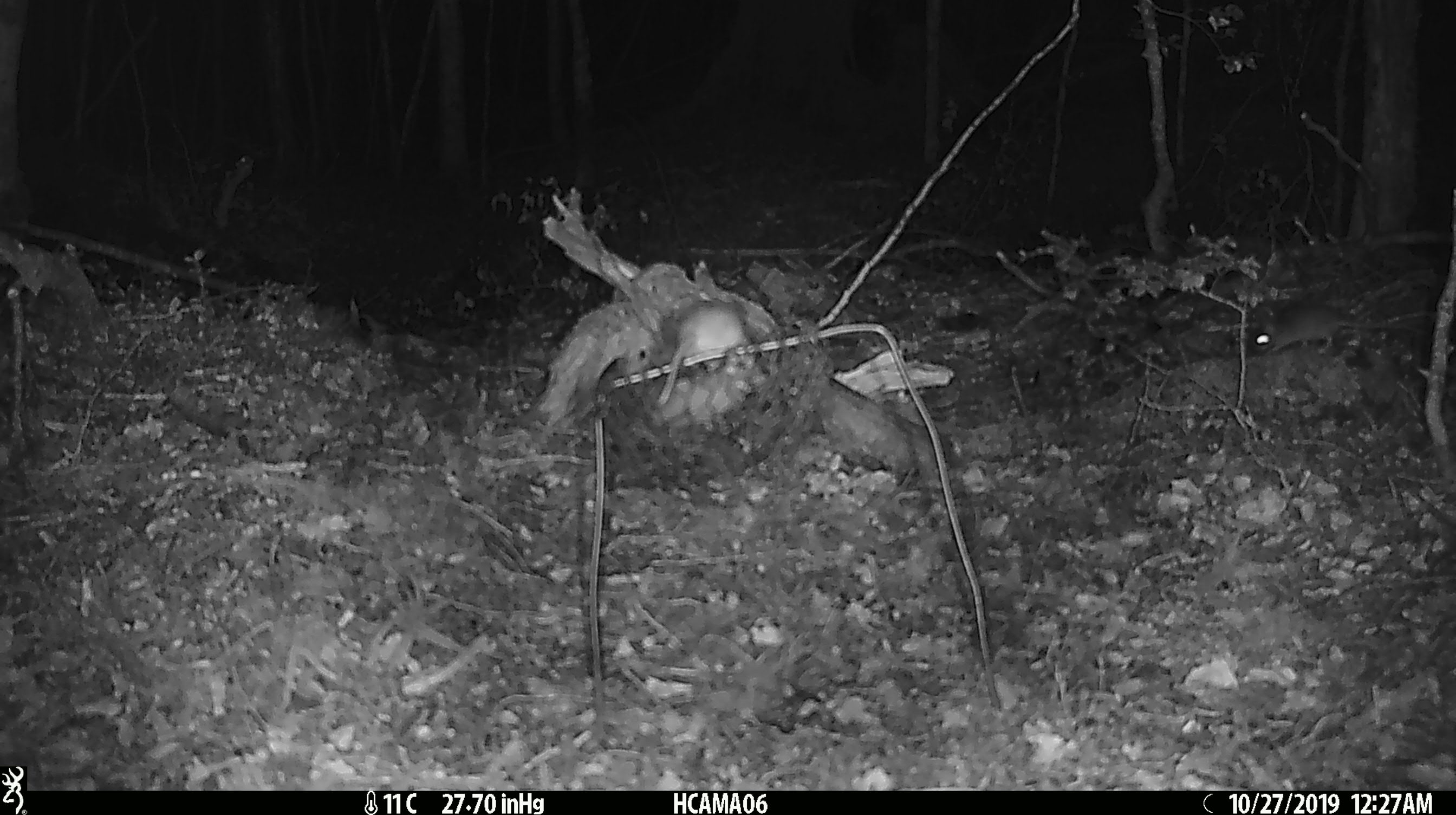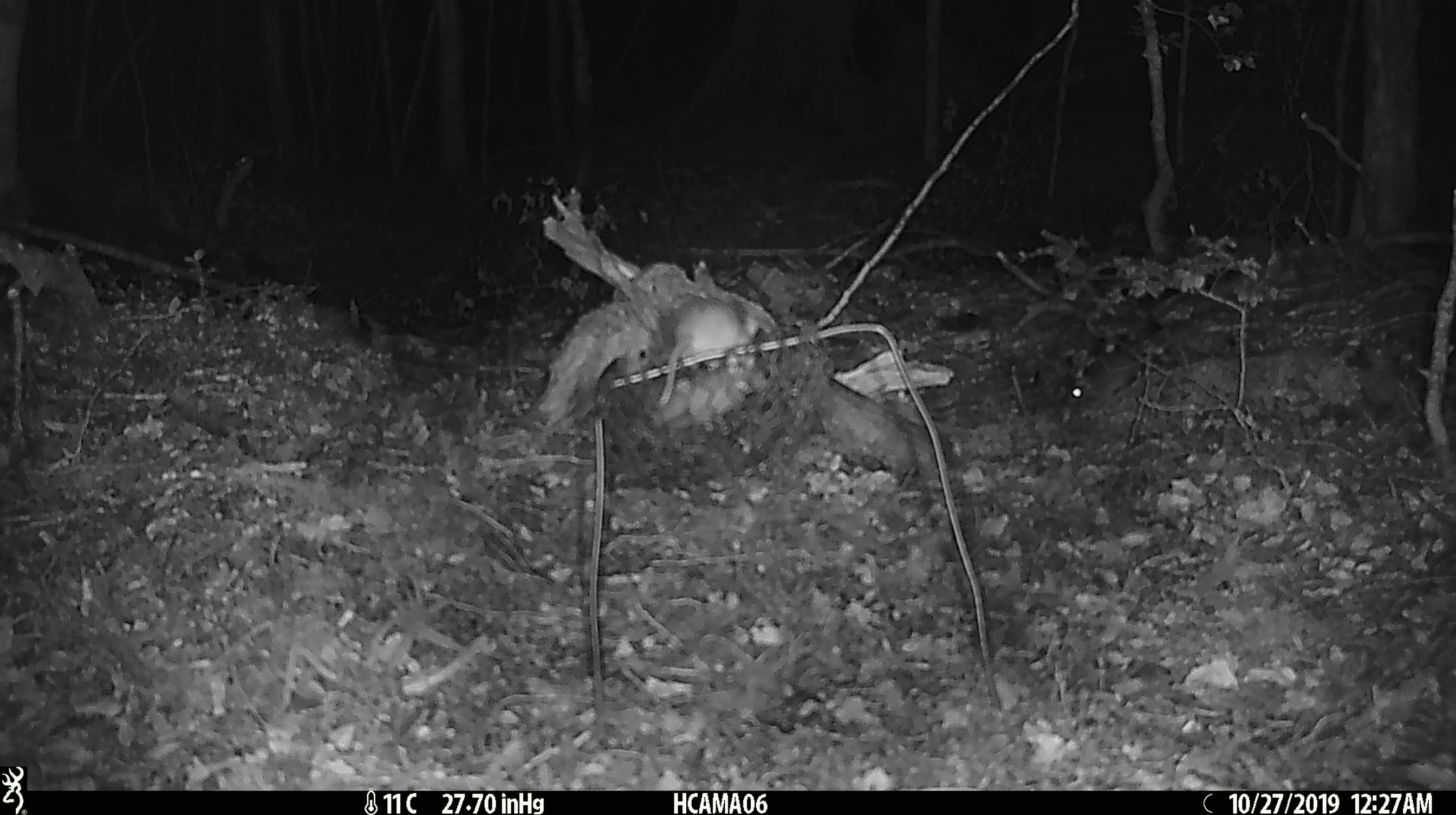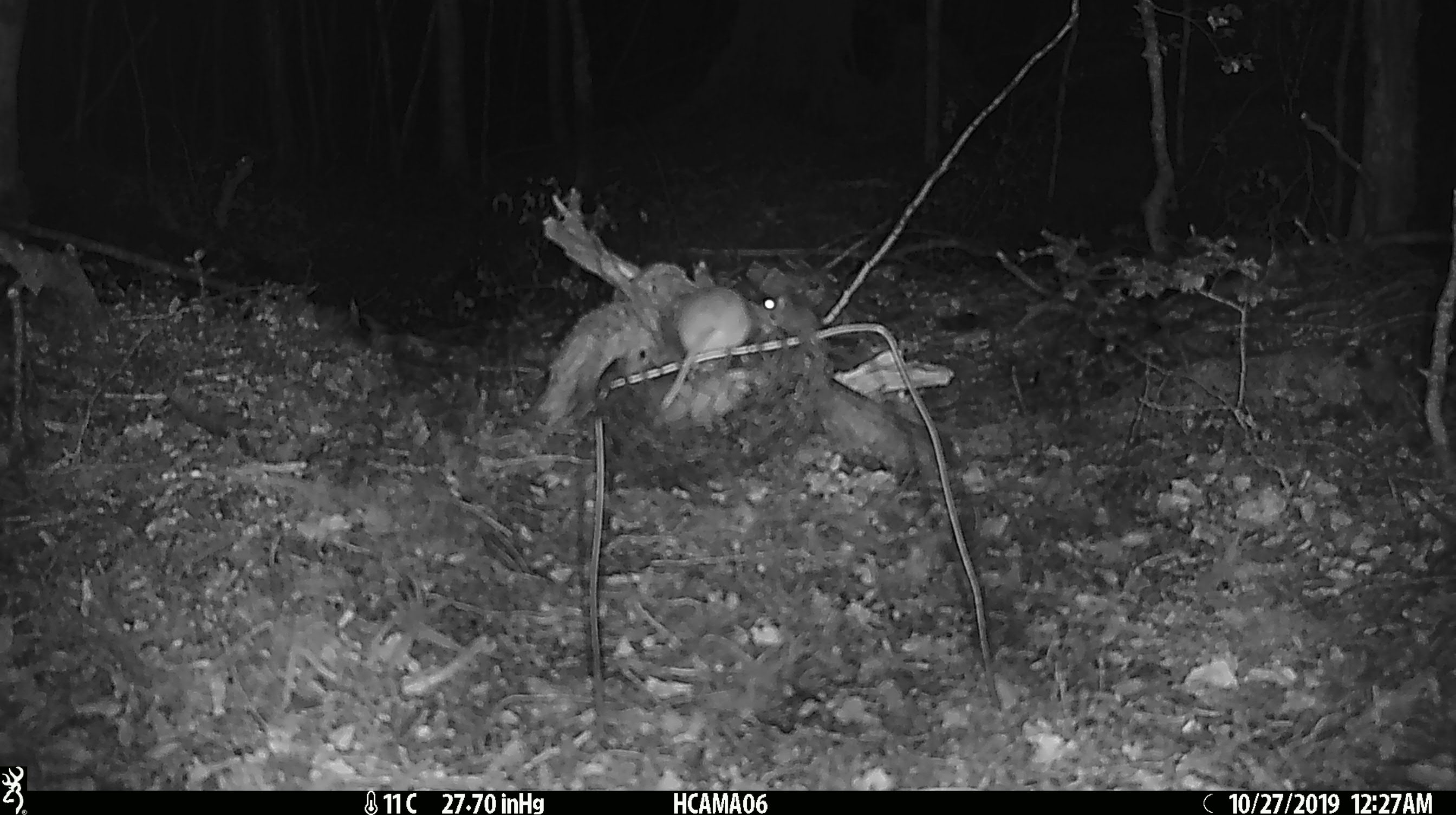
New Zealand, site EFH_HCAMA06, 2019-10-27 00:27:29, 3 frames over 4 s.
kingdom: Animalia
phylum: Chordata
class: Mammalia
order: Rodentia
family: Muridae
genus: Mus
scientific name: Mus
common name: mouse